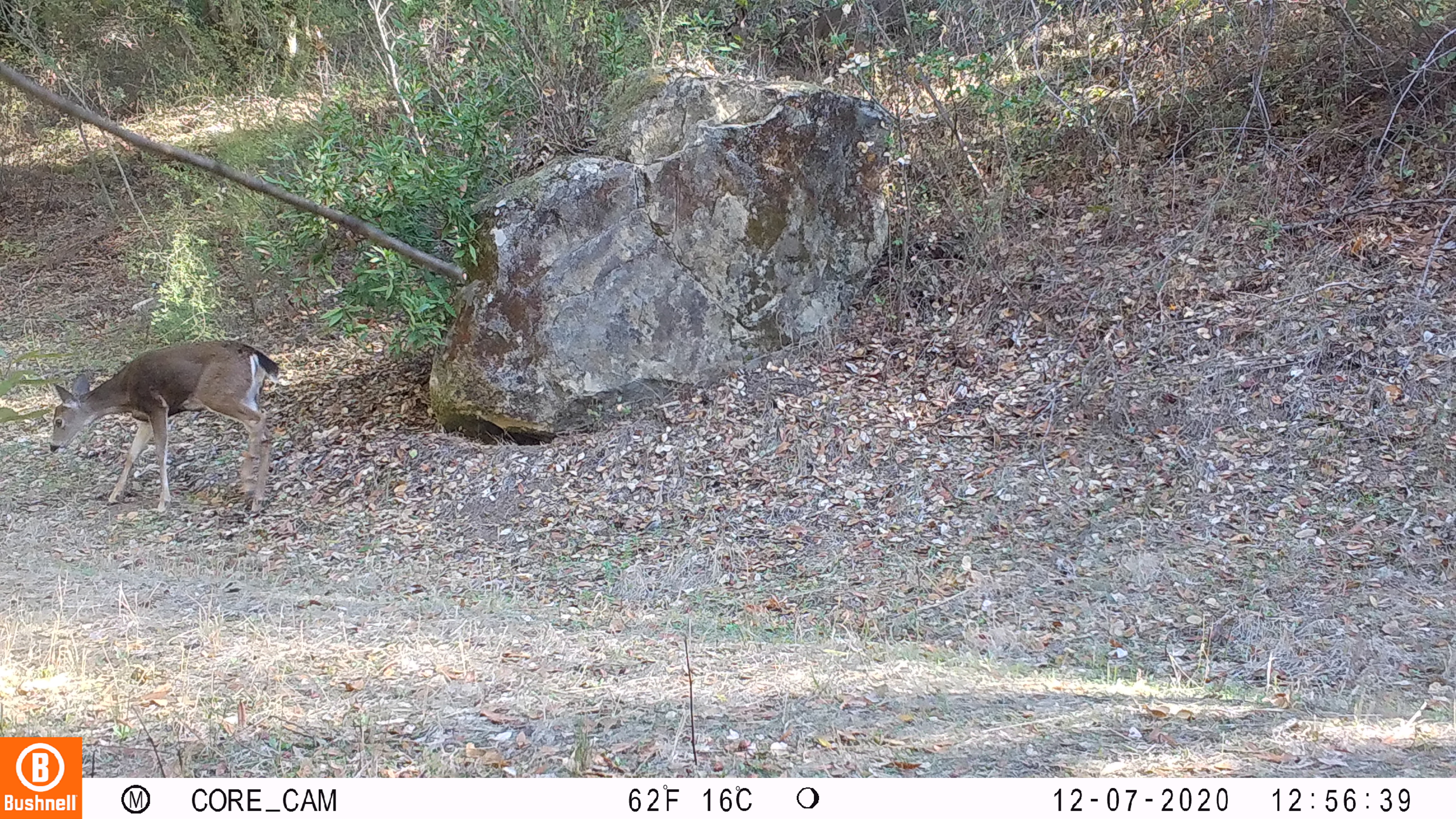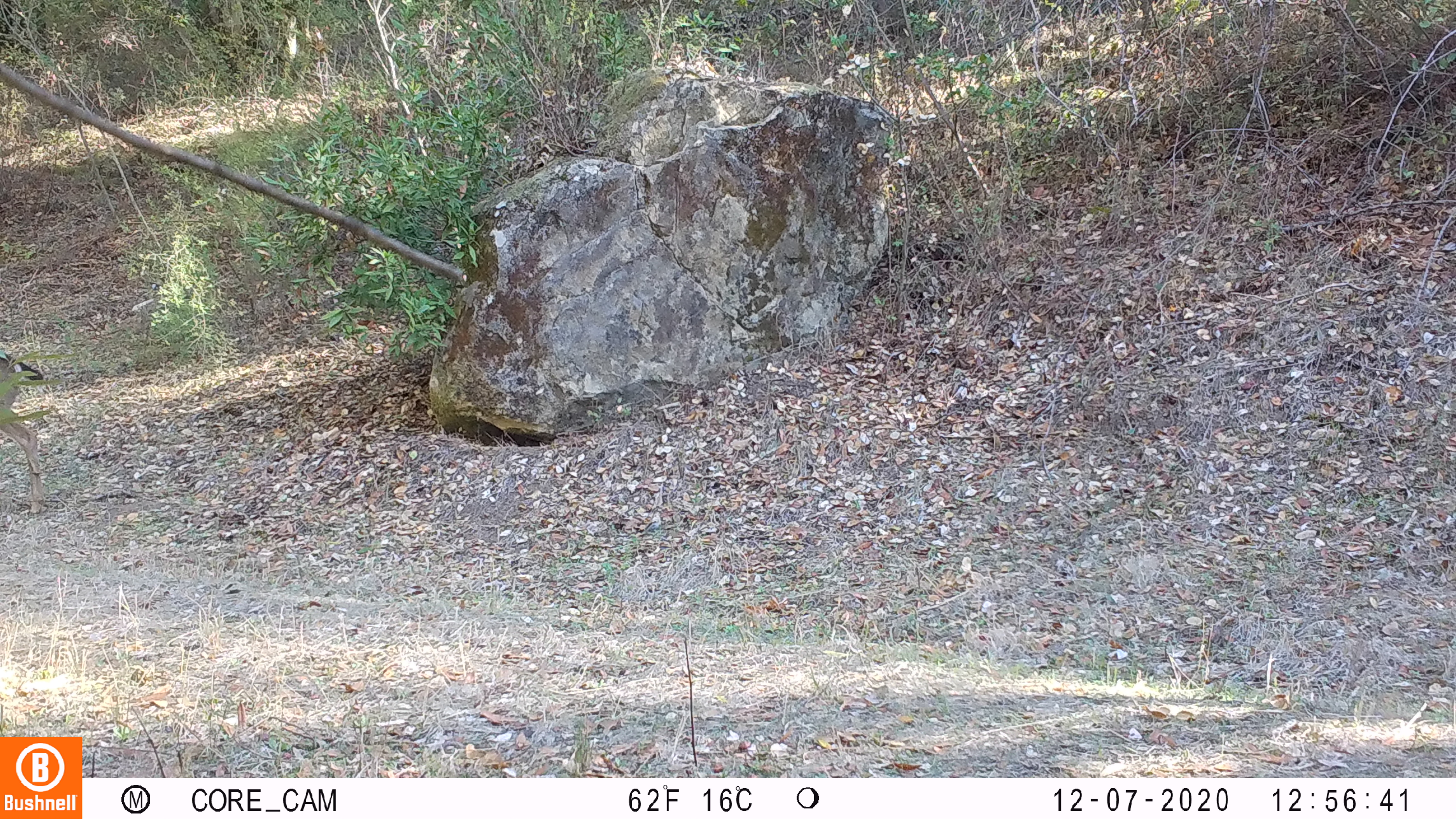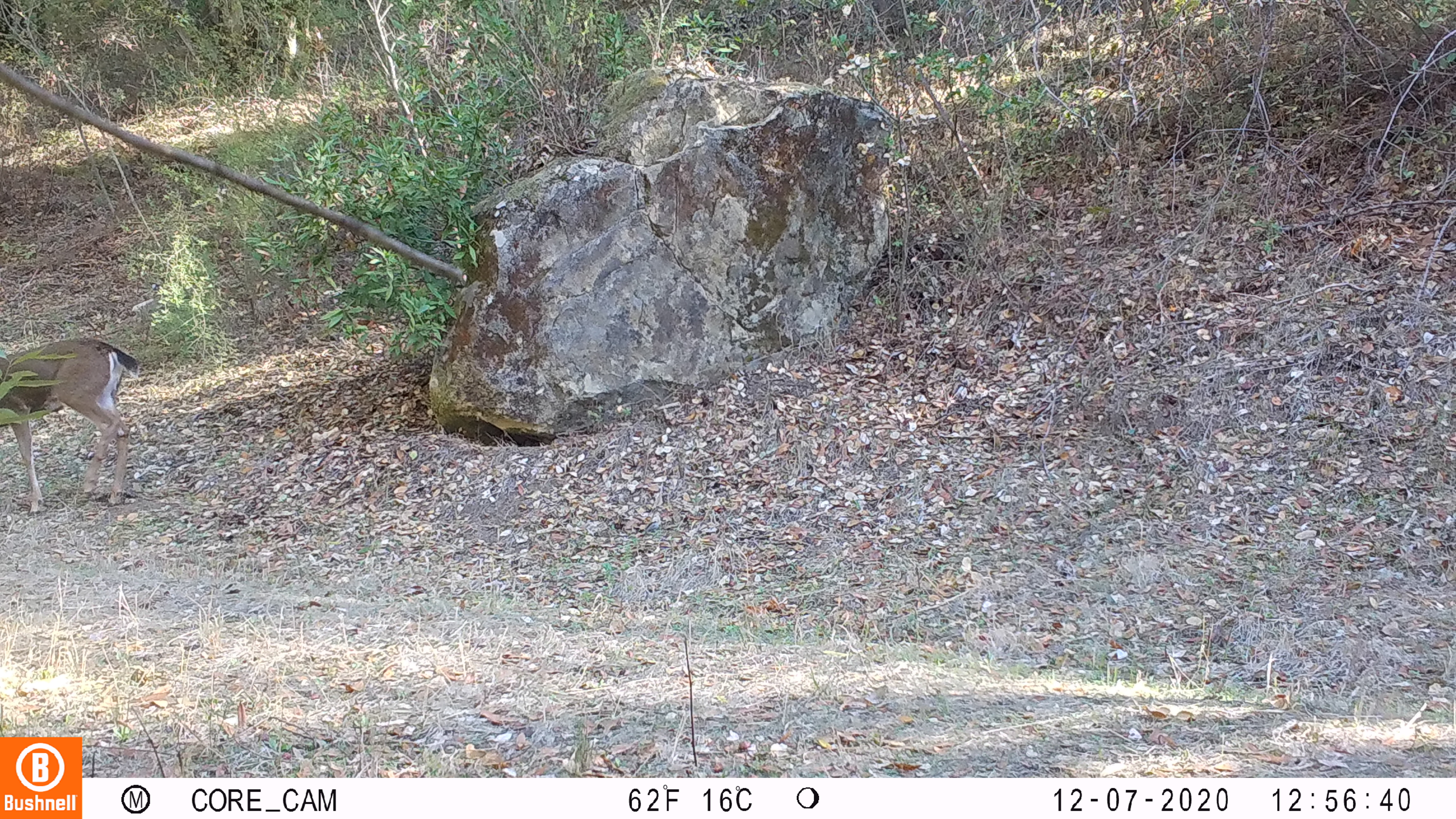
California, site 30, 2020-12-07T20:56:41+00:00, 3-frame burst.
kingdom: Animalia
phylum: Chordata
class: Mammalia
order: Artiodactyla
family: Cervidae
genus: Odocoileus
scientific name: Odocoileus hemionus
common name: mule deer